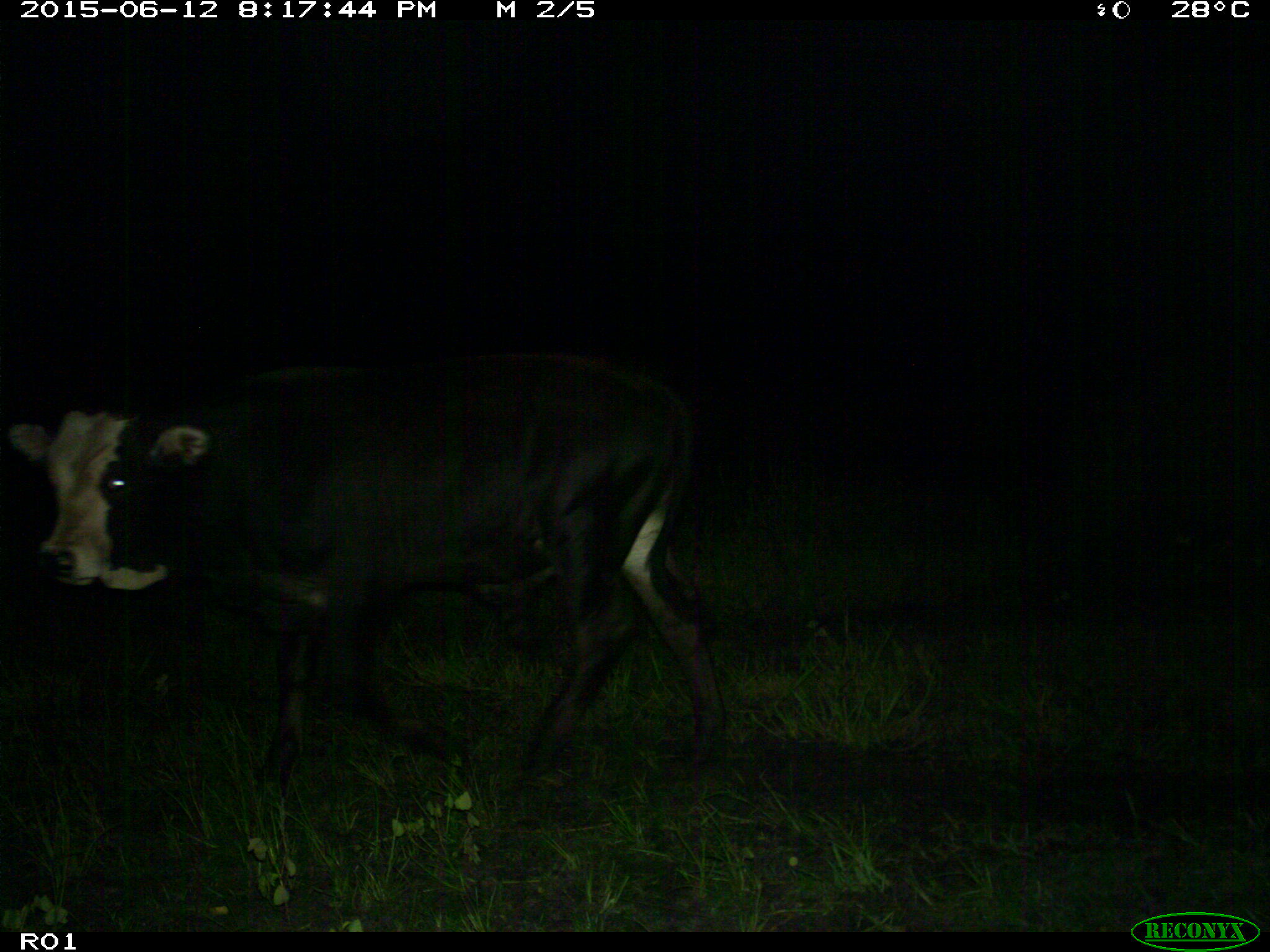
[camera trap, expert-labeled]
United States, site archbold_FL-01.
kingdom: Animalia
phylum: Chordata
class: Mammalia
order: Artiodactyla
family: Bovidae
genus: Bos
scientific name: Bos taurus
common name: domestic cow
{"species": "Bos taurus (domestic cow)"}